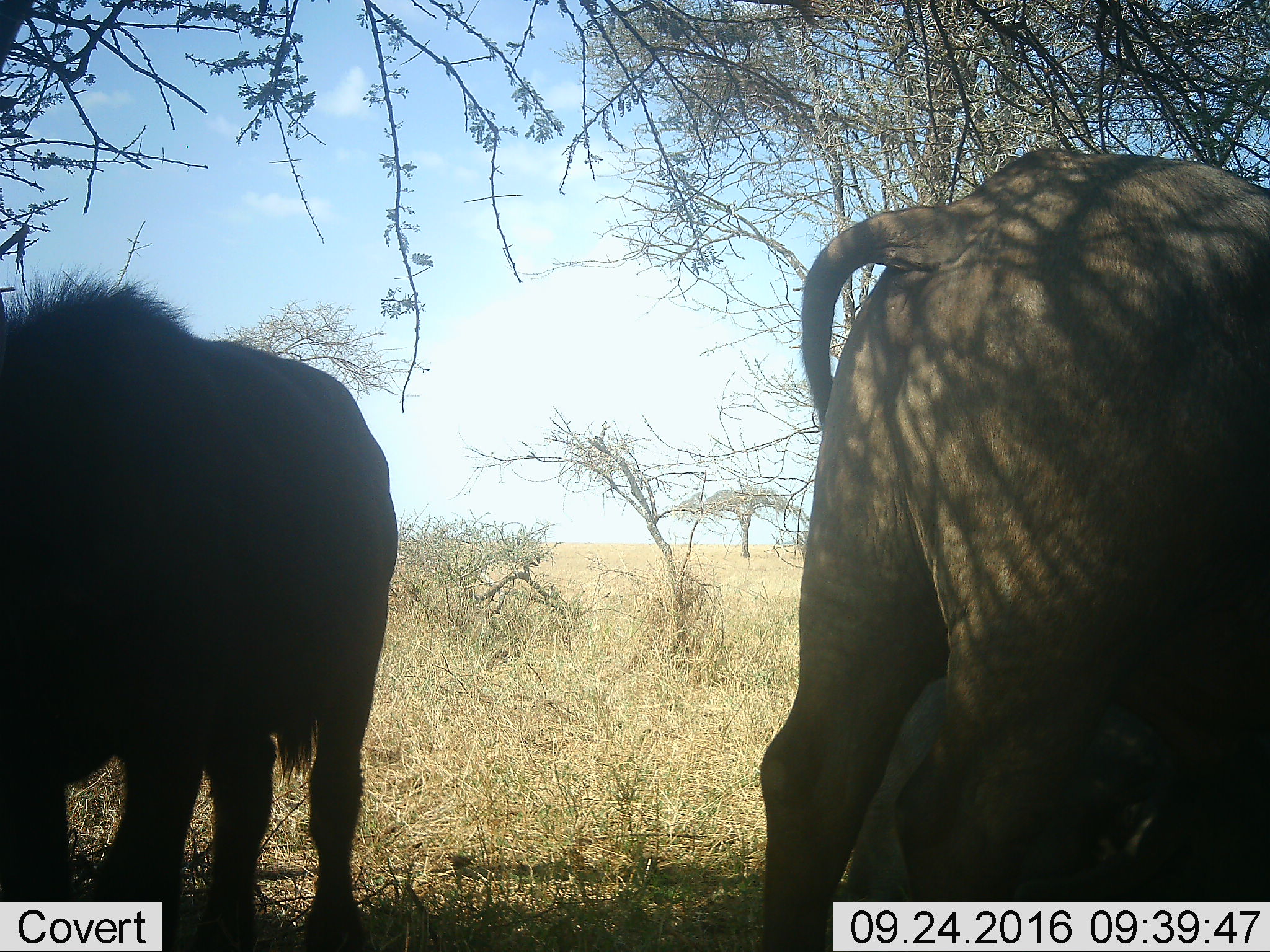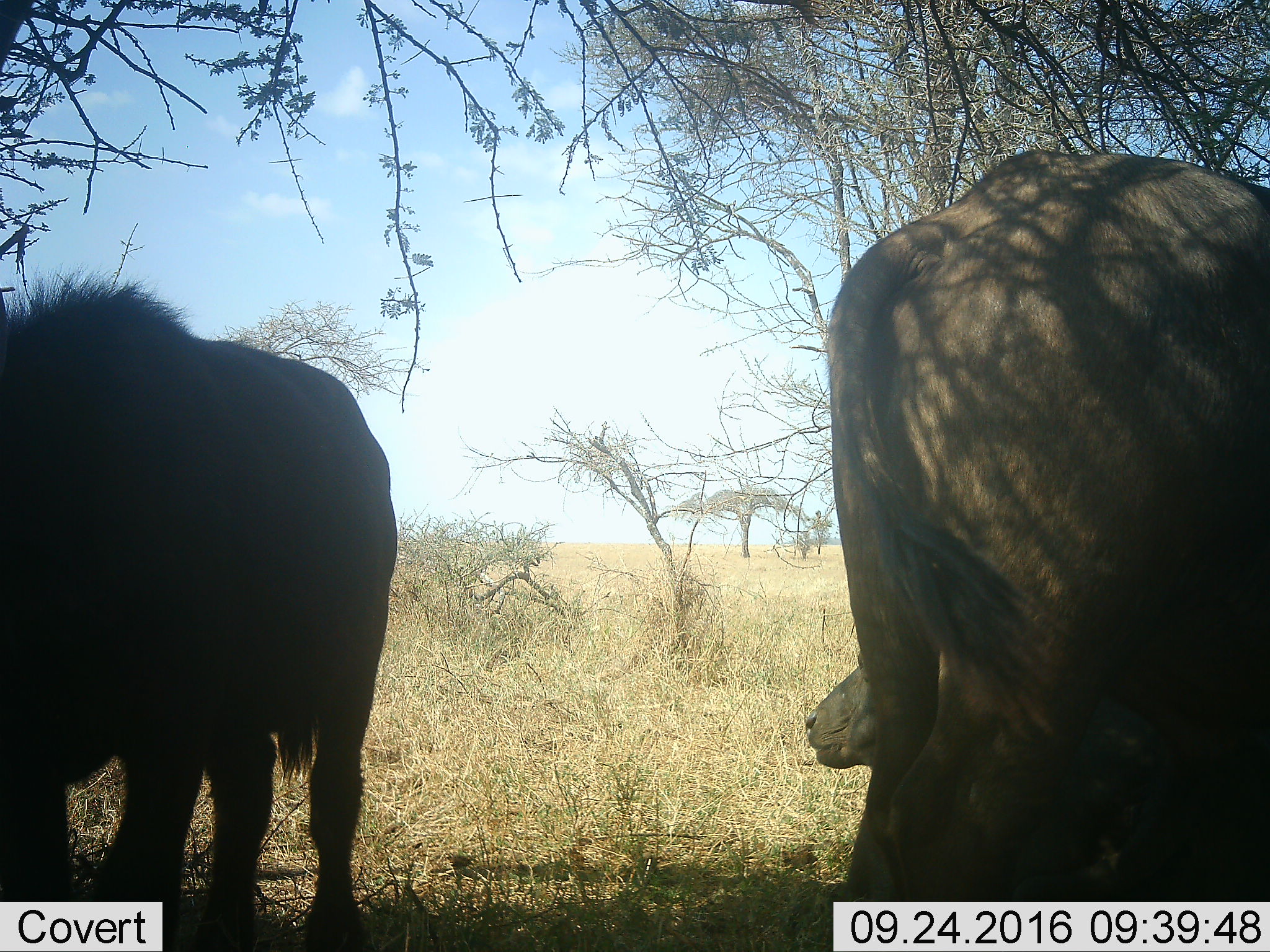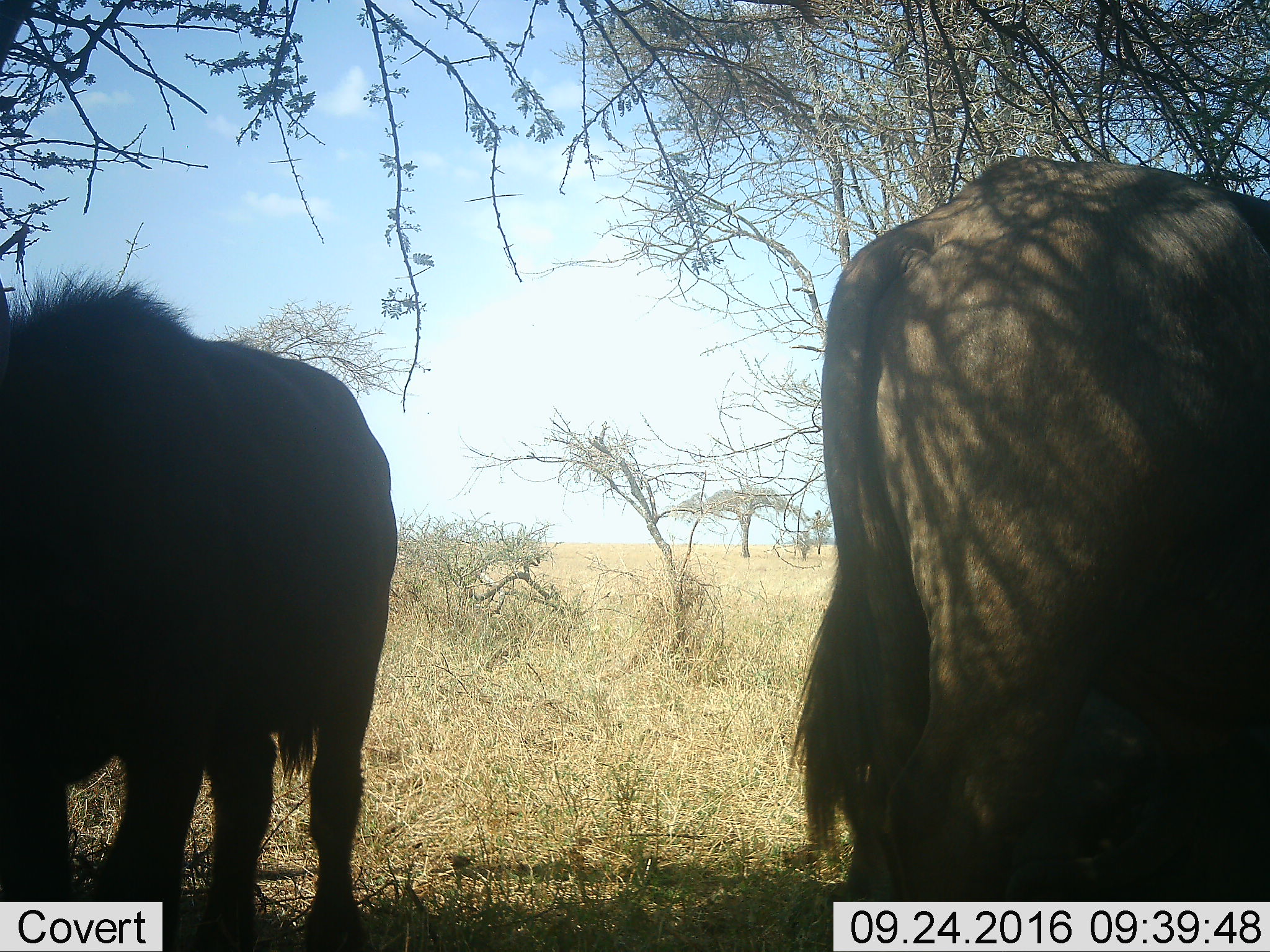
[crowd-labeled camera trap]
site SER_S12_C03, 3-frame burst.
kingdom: Animalia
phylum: Chordata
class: Mammalia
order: Artiodactyla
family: Bovidae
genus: Syncerus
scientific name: Syncerus caffer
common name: african buffalo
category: buffalo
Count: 3.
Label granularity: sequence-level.